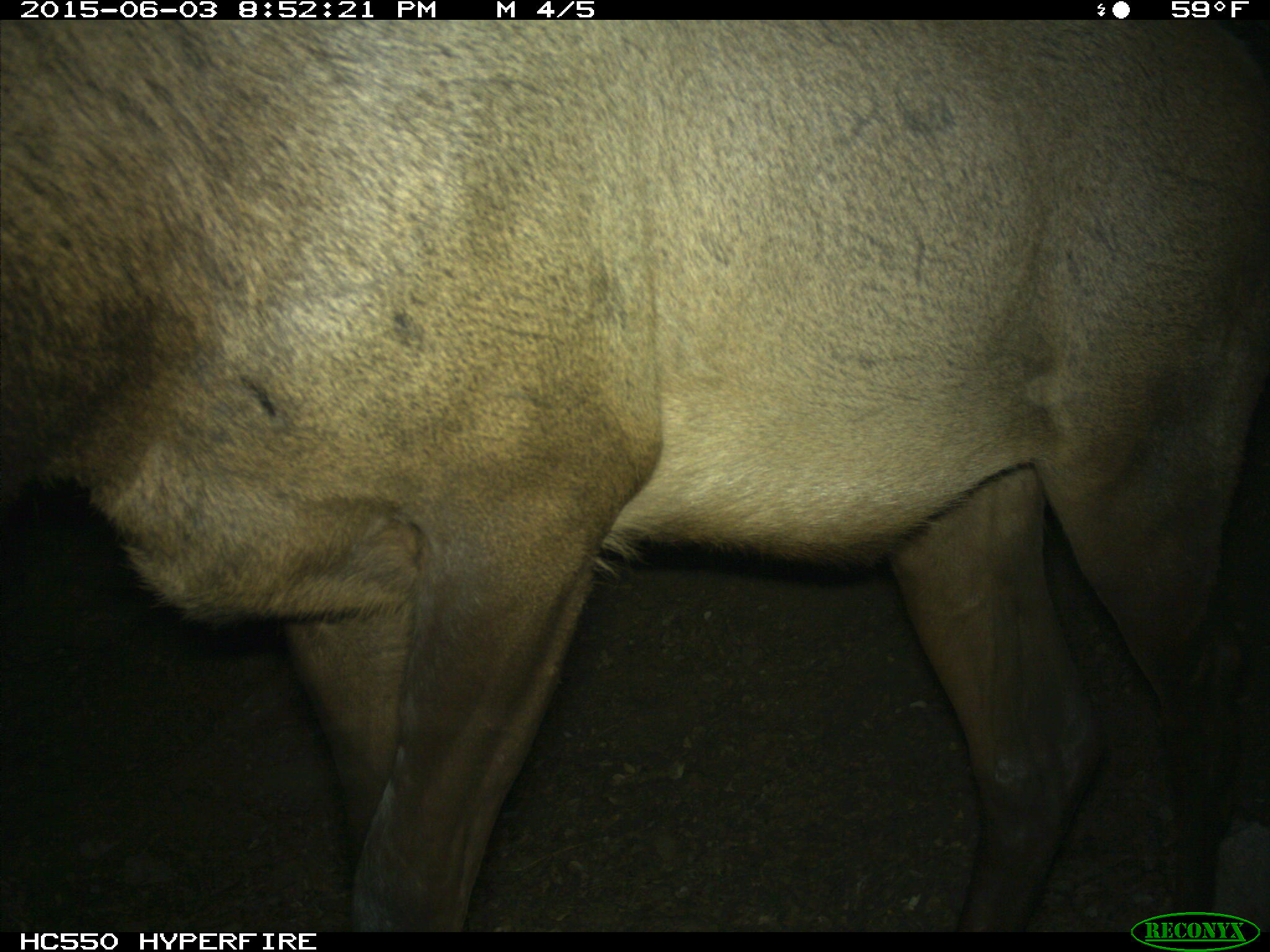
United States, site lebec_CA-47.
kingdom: Animalia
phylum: Chordata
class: Mammalia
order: Artiodactyla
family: Cervidae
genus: Cervus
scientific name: Cervus canadensis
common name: elk